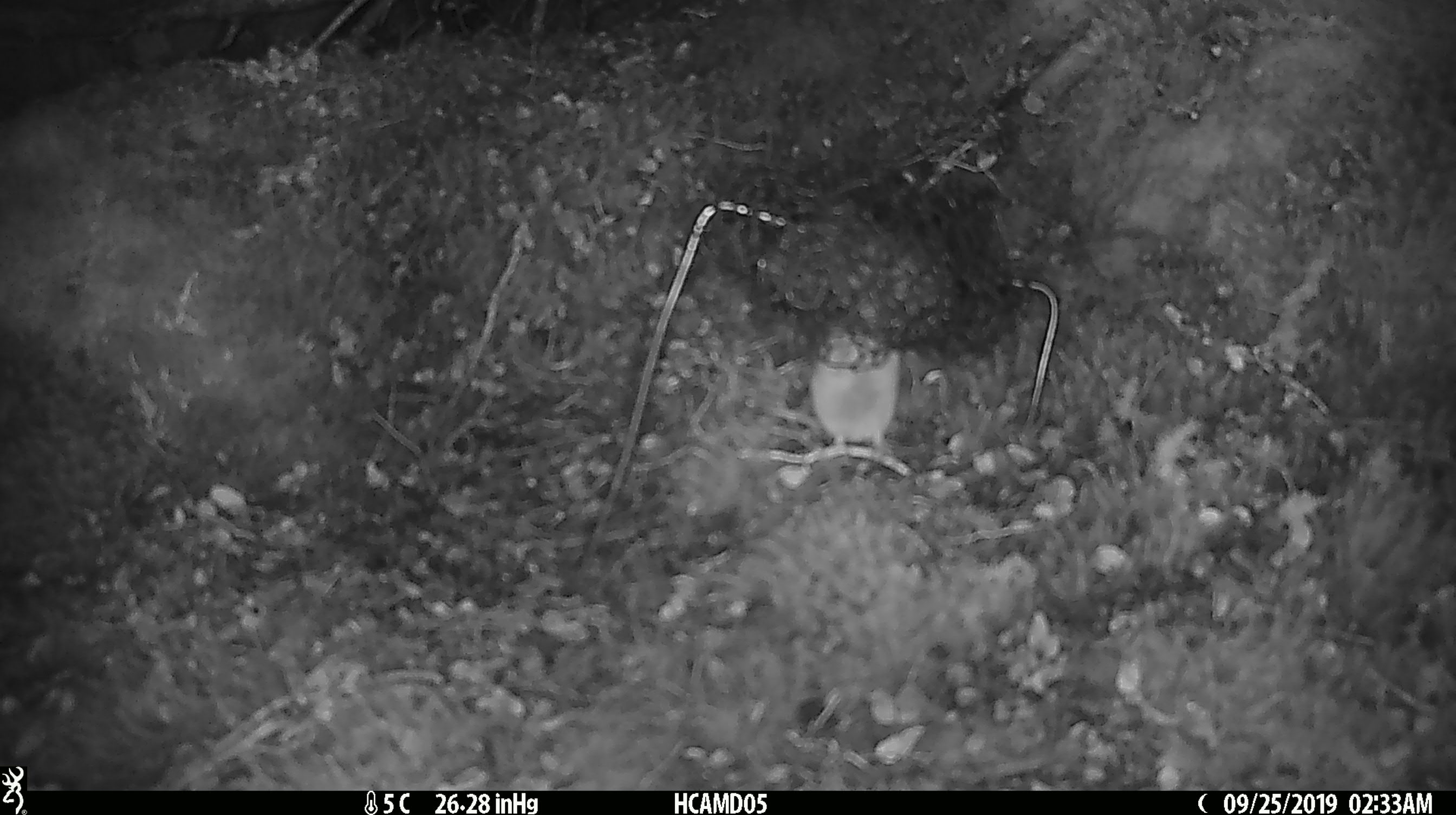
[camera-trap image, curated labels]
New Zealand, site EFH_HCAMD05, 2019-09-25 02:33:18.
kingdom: Animalia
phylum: Chordata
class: Mammalia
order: Rodentia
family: Muridae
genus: Mus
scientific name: Mus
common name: mouse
Mouse (Mus).